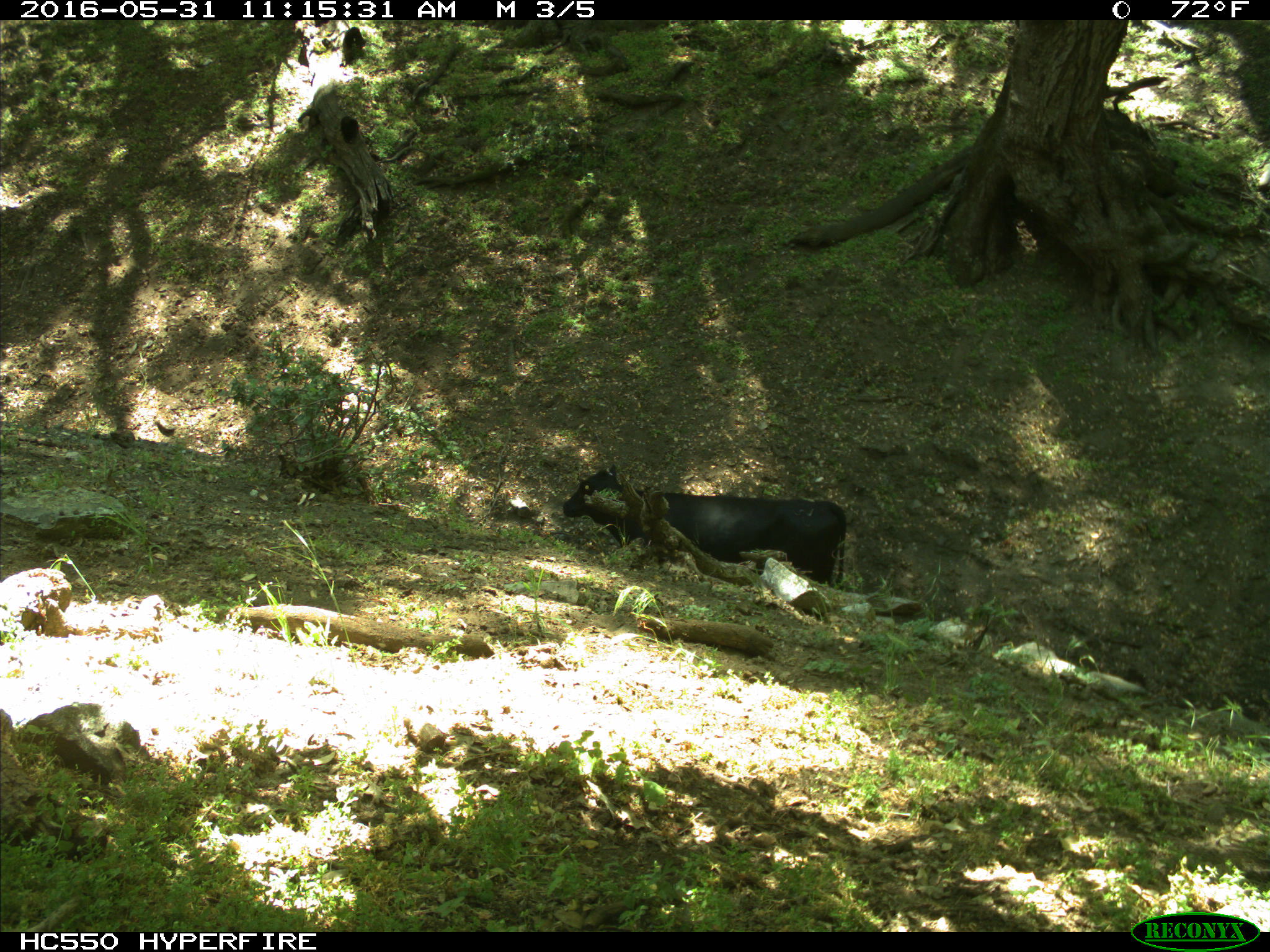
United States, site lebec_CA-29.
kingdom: Animalia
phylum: Chordata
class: Mammalia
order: Artiodactyla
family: Bovidae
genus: Bos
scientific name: Bos taurus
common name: domestic cow